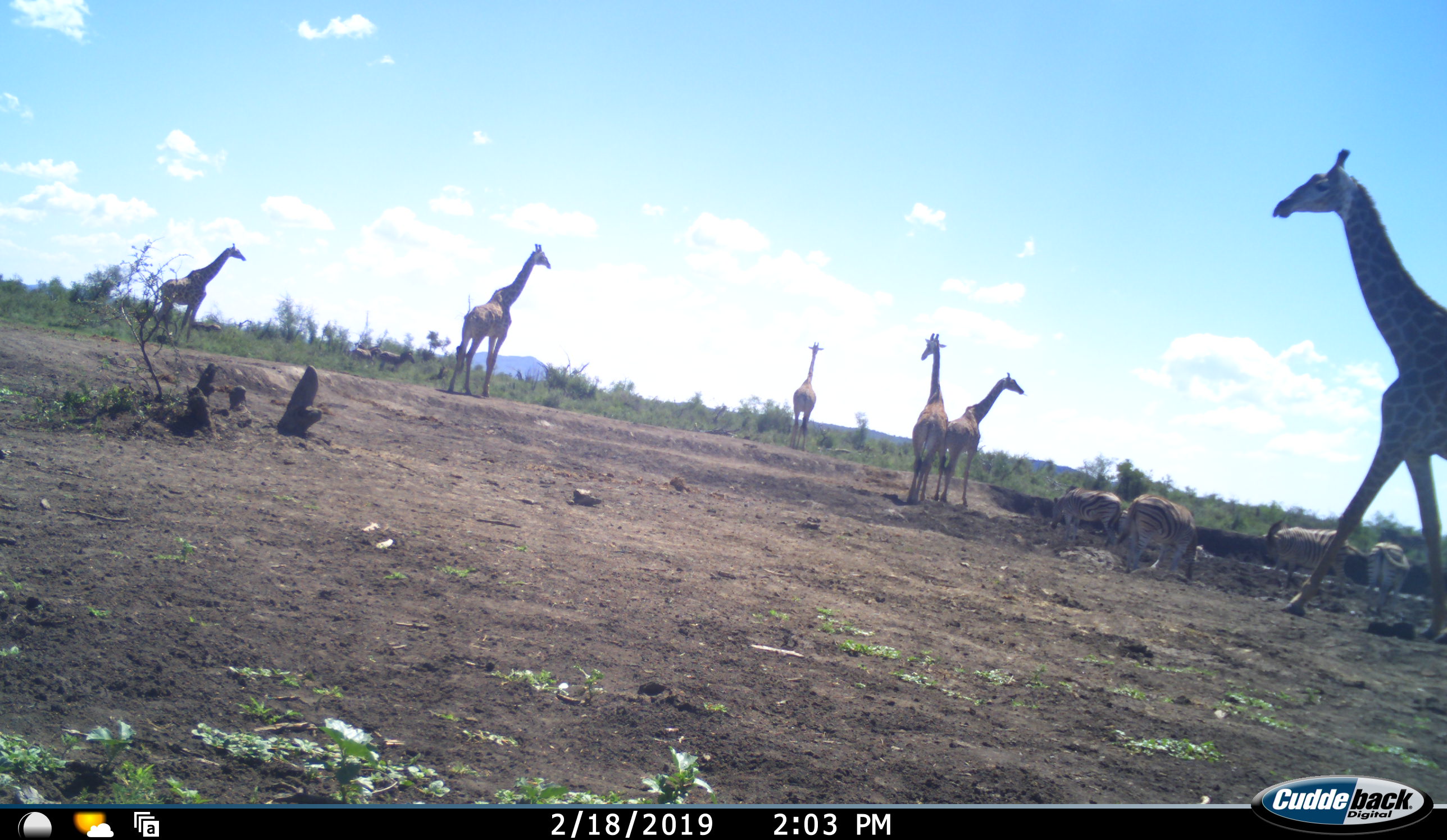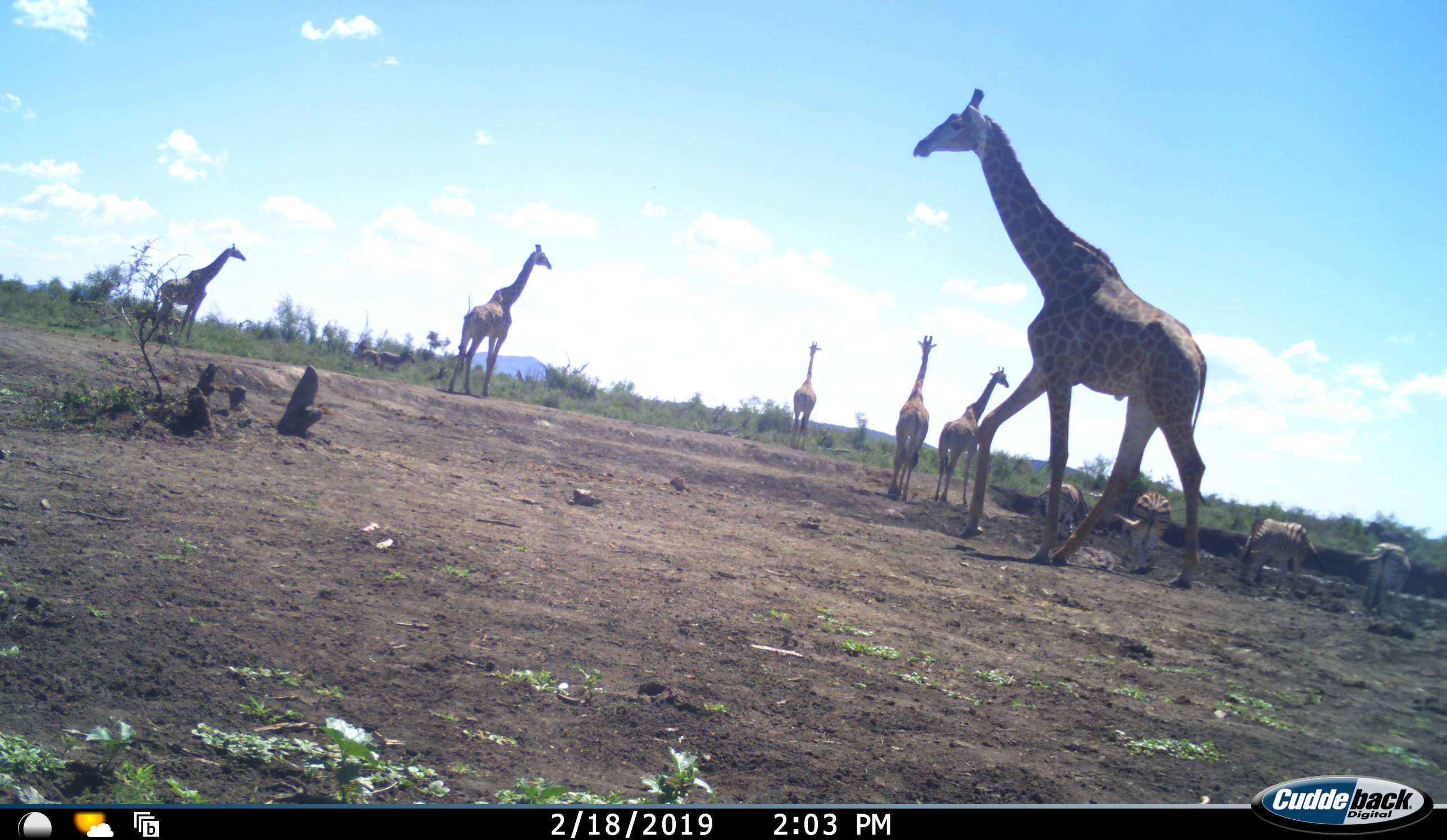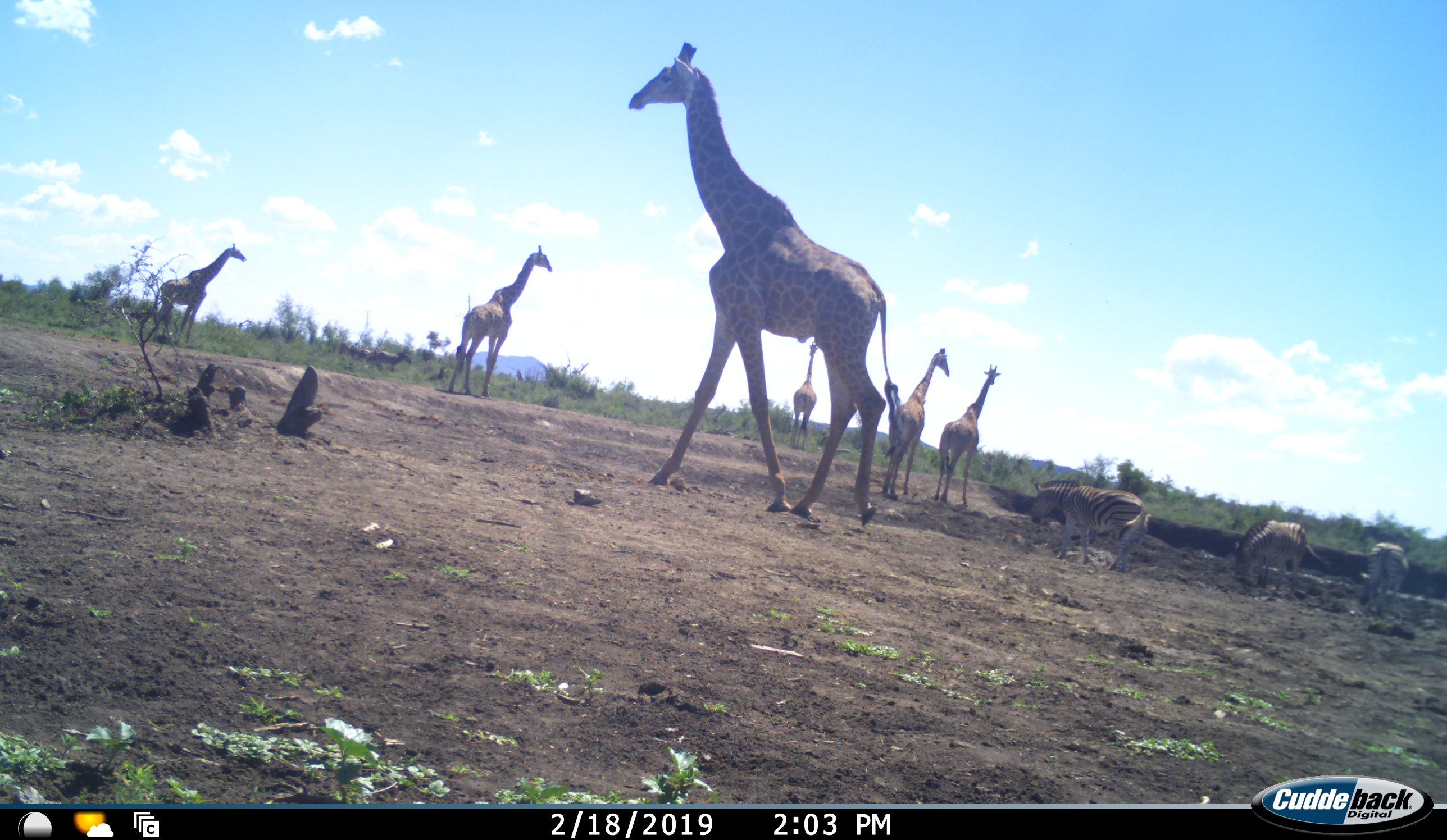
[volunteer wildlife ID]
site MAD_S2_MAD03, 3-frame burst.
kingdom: Animalia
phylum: Chordata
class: Mammalia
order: Artiodactyla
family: Giraffidae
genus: Giraffa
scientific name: Giraffa camelopardalis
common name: giraffe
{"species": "giraffe (Giraffa camelopardalis)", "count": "6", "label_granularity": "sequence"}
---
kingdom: Animalia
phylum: Chordata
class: Mammalia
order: Perissodactyla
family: Equidae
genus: Equus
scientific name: Equus quagga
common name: plains zebra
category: zebraplains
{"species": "zebraplains (plains zebra) (Equus quagga)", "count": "6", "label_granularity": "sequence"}